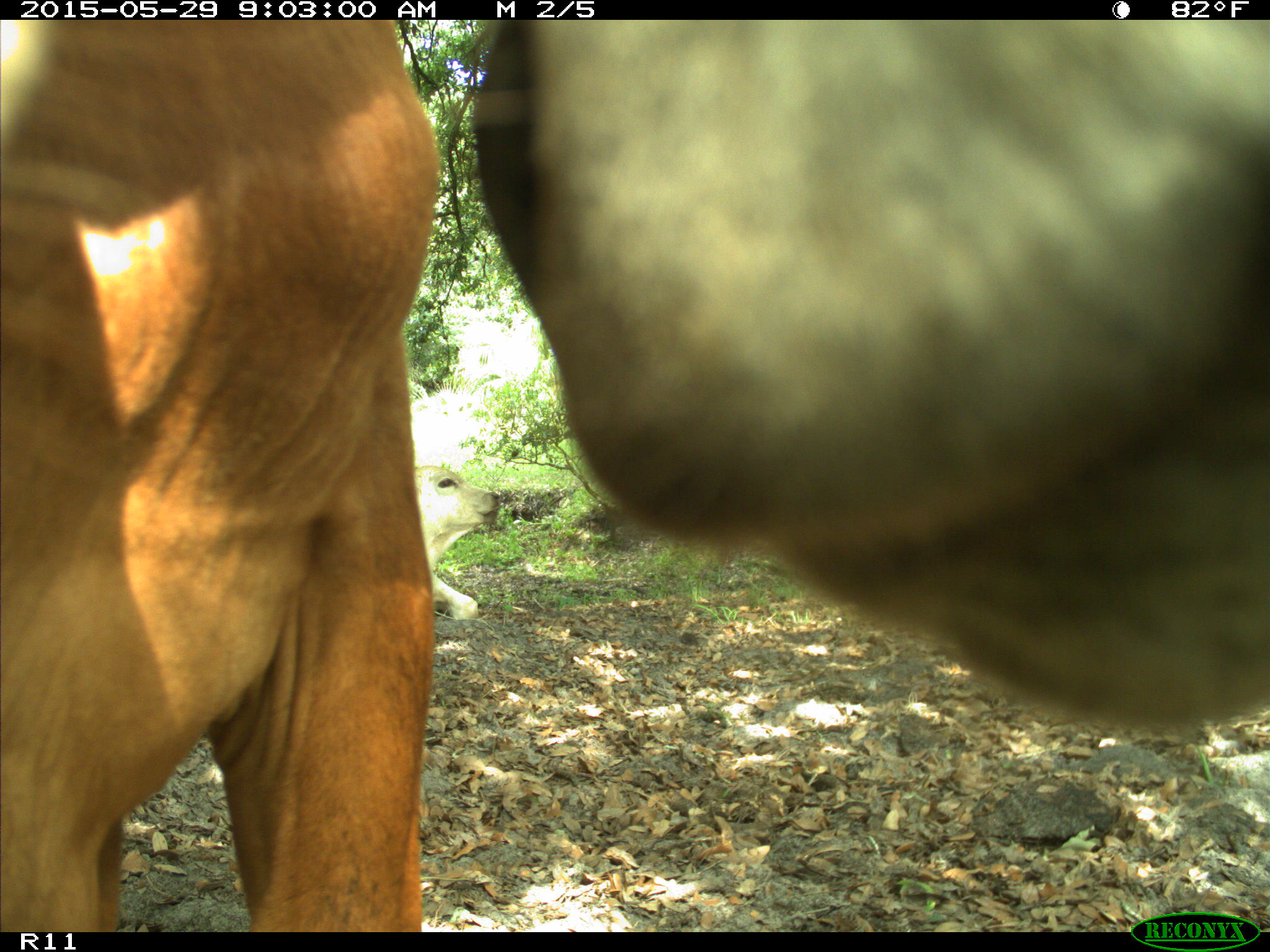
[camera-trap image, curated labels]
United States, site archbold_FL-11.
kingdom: Animalia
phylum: Chordata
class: Mammalia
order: Artiodactyla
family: Bovidae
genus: Bos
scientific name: Bos taurus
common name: domestic cow